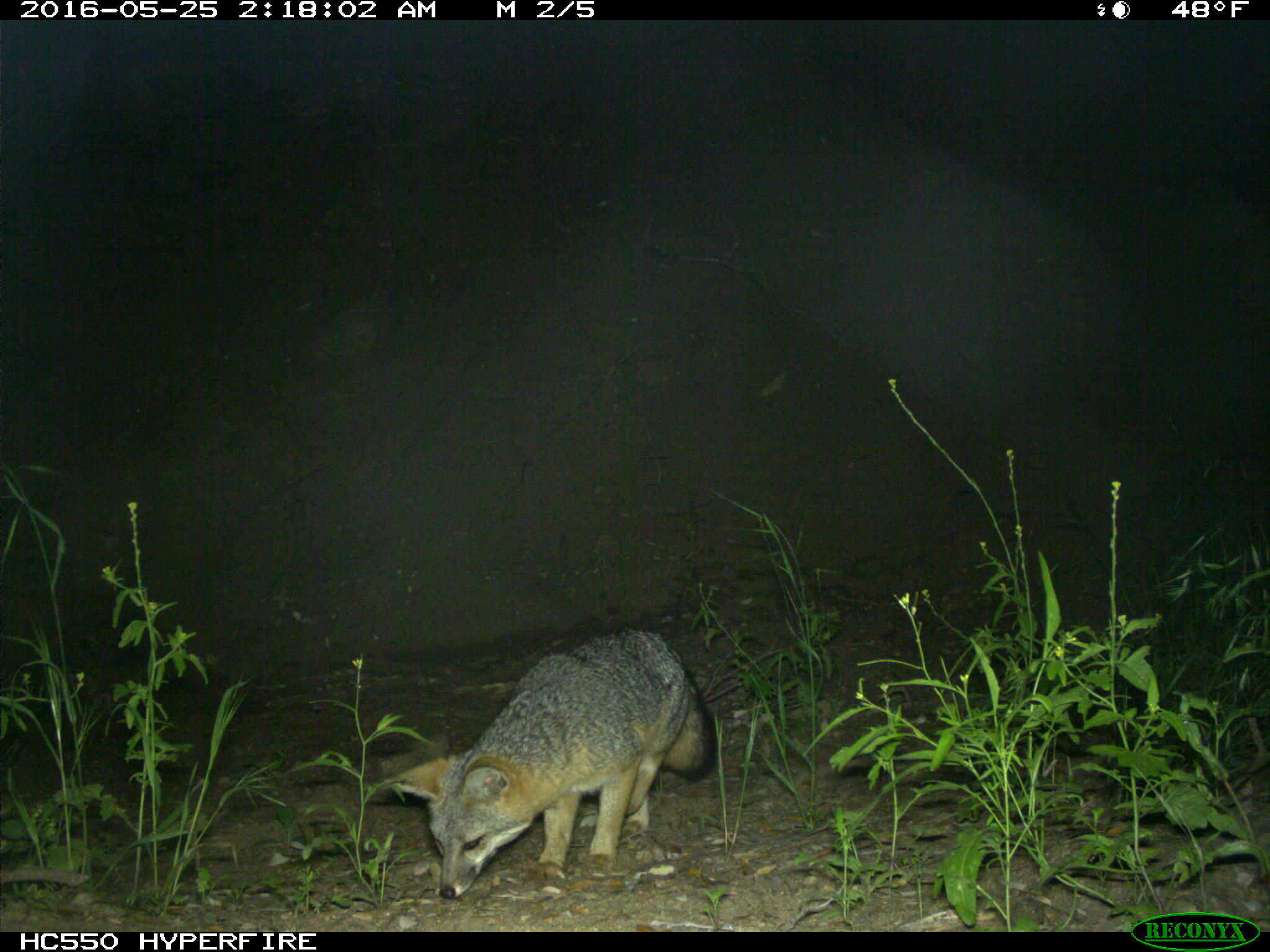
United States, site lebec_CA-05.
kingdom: Animalia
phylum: Chordata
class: Mammalia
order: Carnivora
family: Canidae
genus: Urocyon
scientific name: Urocyon cinereoargenteus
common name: gray fox